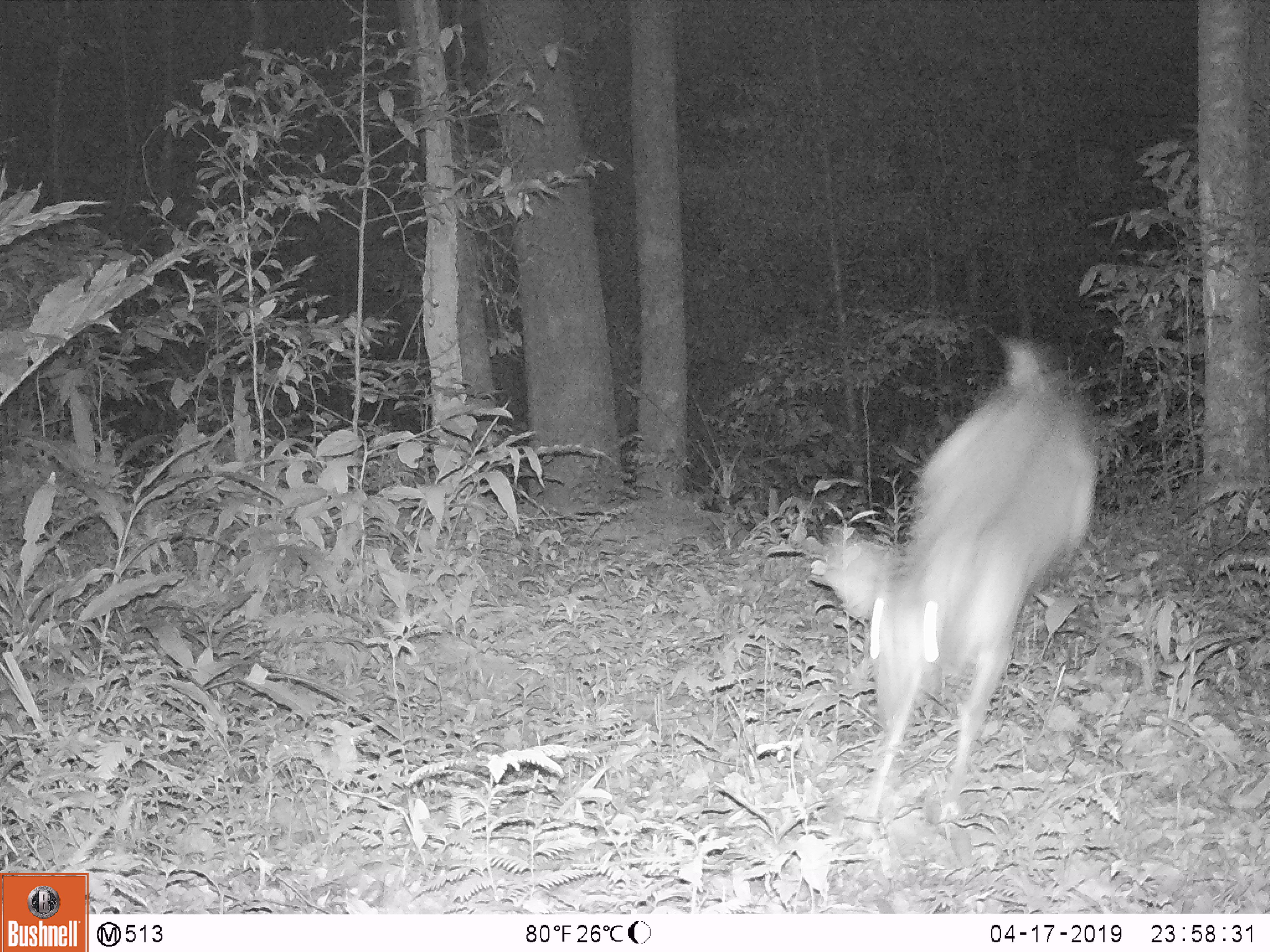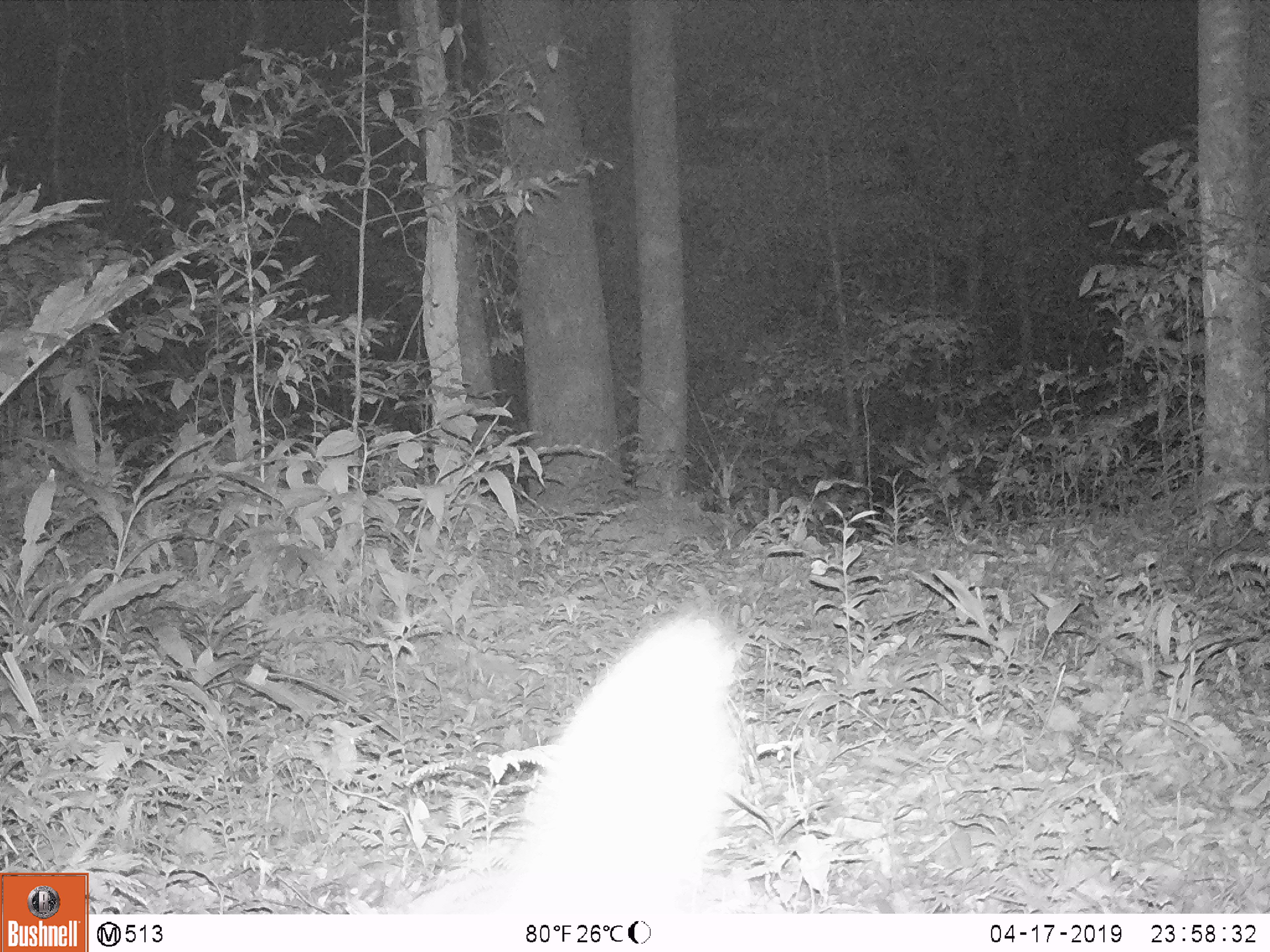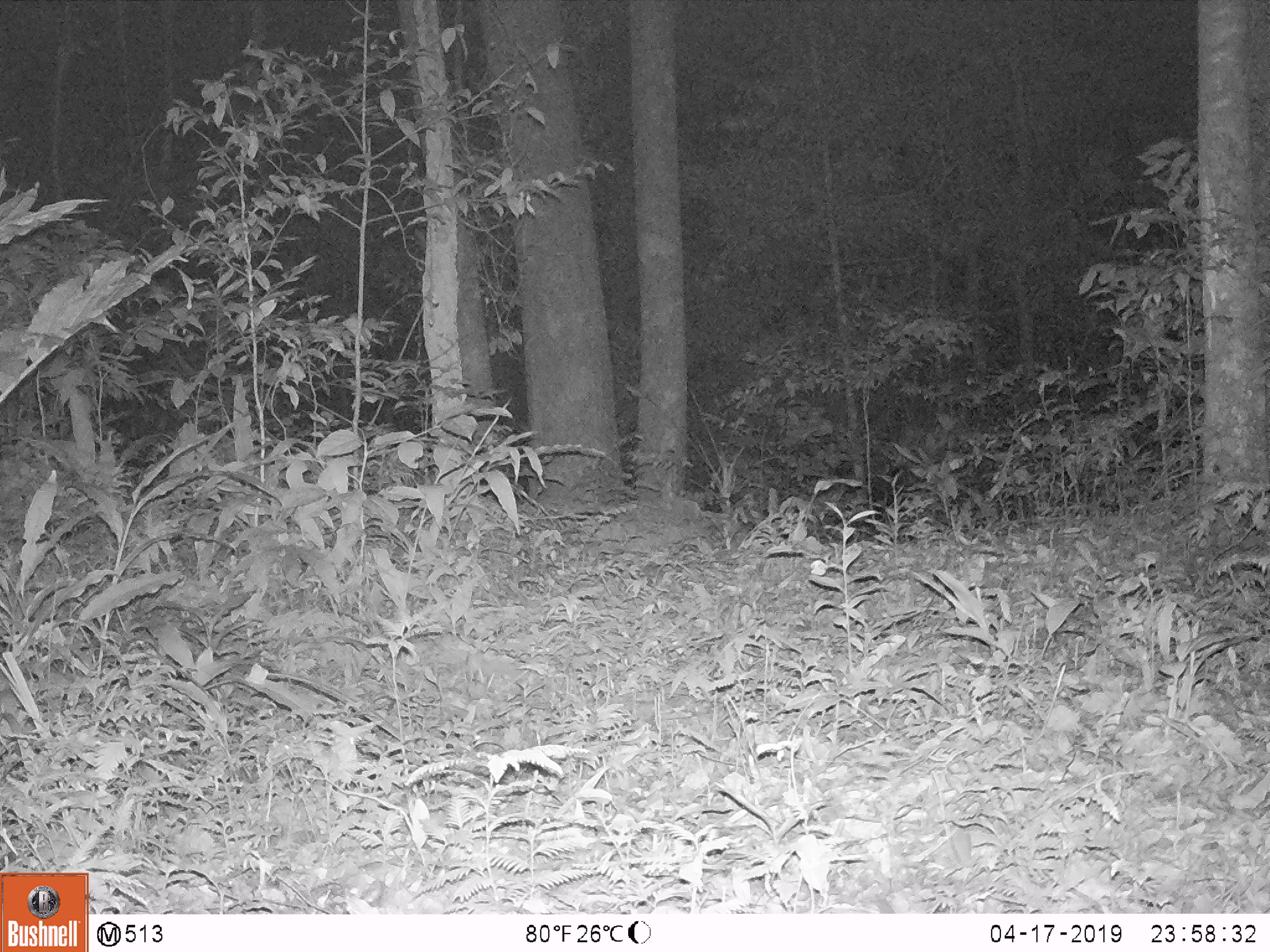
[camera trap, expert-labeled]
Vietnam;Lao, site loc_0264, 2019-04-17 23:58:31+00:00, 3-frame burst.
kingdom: Animalia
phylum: Chordata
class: Mammalia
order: Artiodactyla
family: Cervidae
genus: Muntiacus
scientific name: Muntiacus vuquangensis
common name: large-antlered muntjac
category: large antlered muntjac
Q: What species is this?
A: Large antlered muntjac (large-antlered muntjac) (Muntiacus vuquangensis).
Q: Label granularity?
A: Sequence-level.